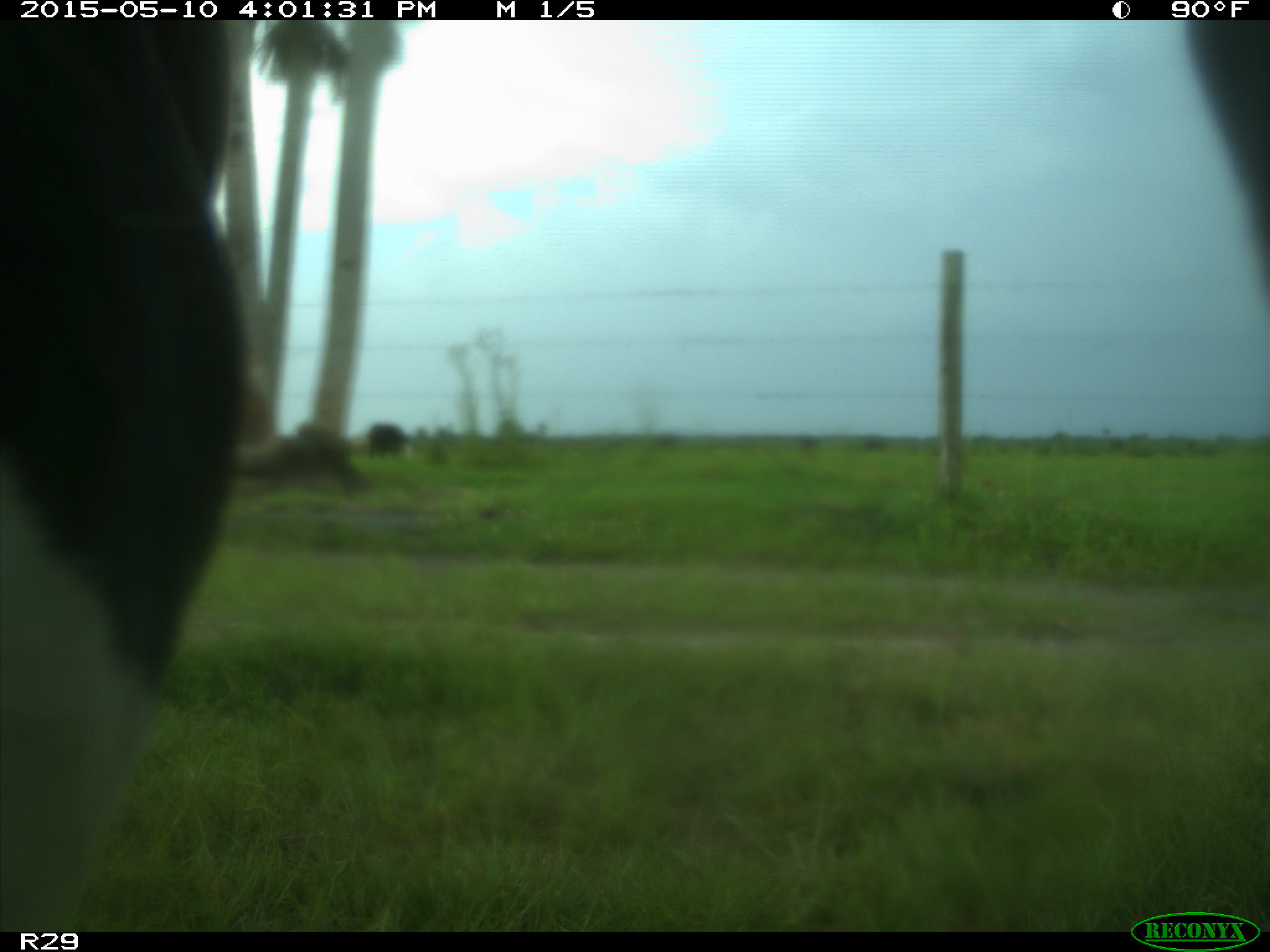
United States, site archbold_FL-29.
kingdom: Animalia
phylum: Chordata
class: Mammalia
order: Artiodactyla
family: Bovidae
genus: Bos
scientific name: Bos taurus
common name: domestic cow